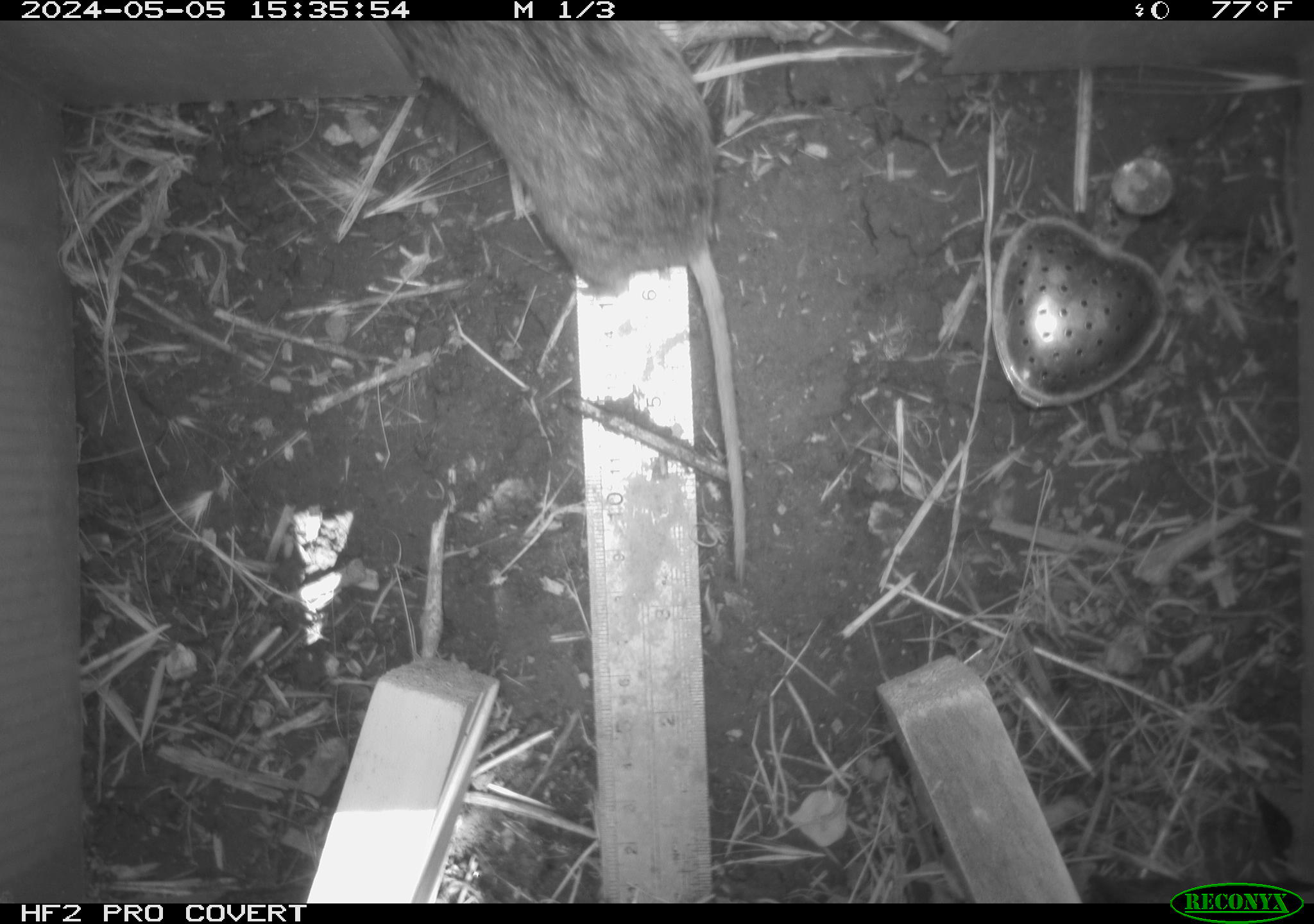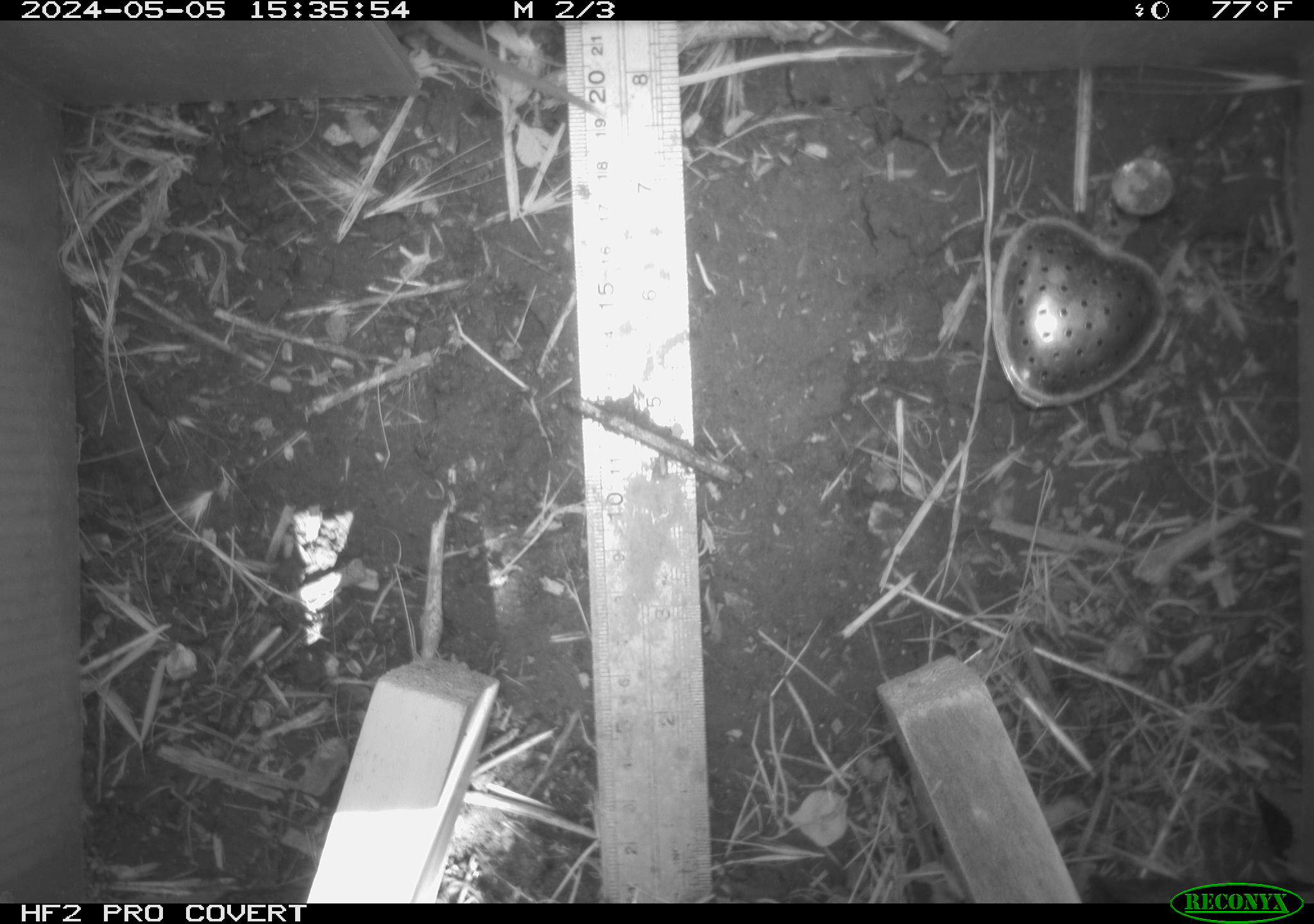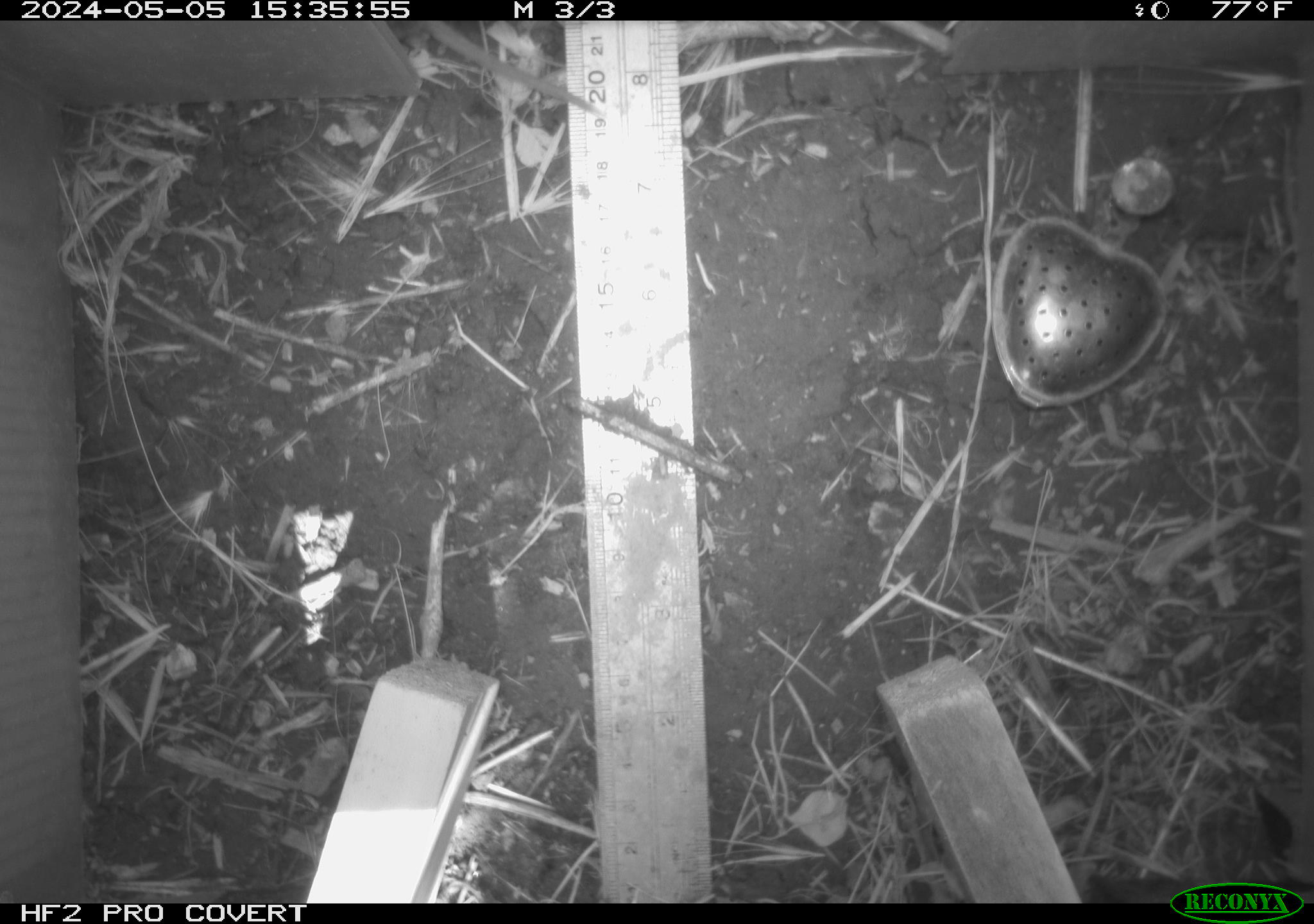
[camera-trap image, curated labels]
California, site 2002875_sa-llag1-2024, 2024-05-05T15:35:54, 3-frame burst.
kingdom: Animalia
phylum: Chordata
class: Mammalia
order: Rodentia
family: Cricetidae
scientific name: Arvicolinae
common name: voles, lemmings, and muskrats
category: arvicolinae subfamily